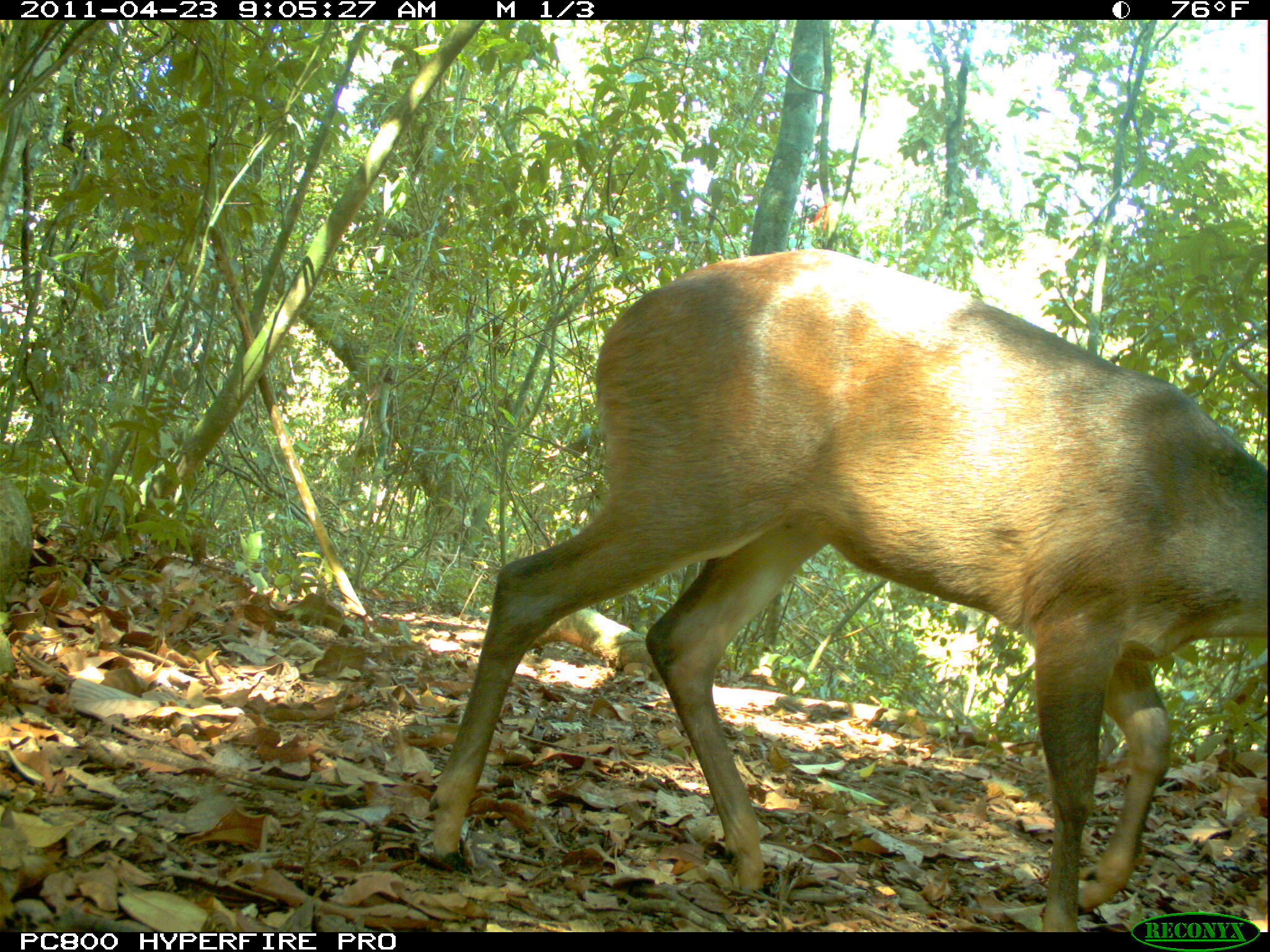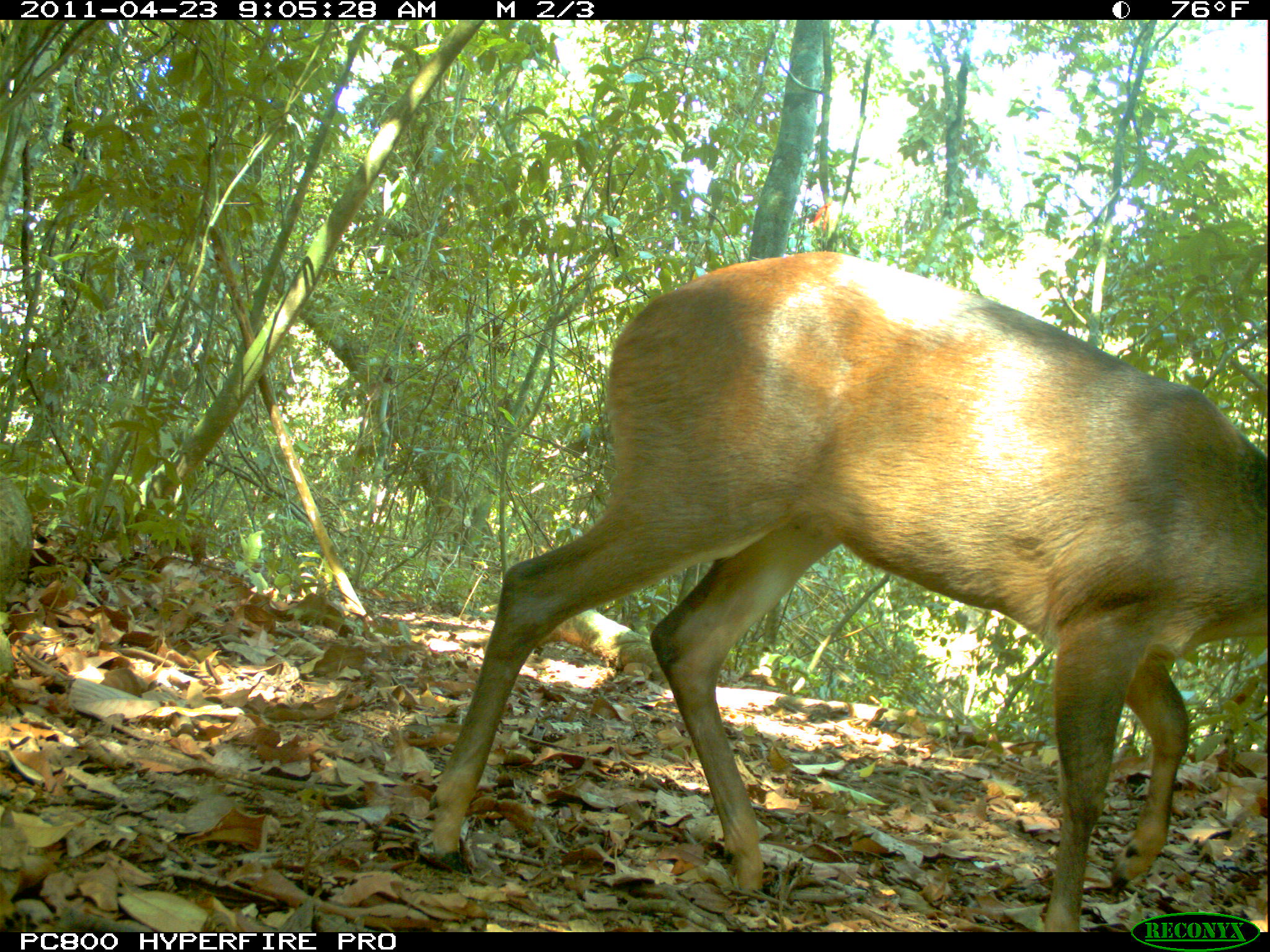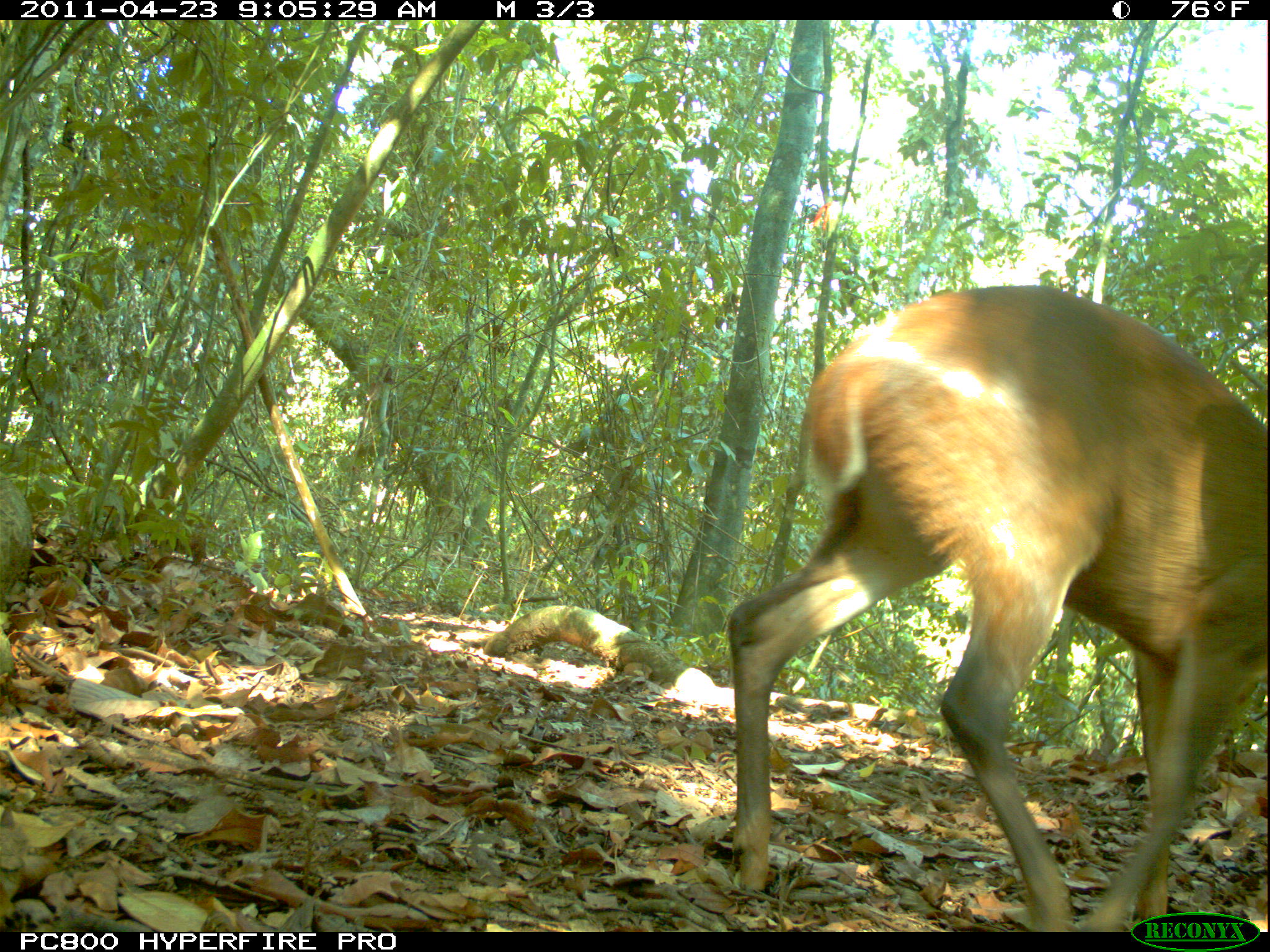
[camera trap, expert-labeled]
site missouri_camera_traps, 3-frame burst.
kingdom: Animalia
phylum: Chordata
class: Mammalia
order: Artiodactyla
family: Cervidae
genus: Mazama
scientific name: Mazama americana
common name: red brocket deer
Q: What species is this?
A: Red brocket deer (Mazama americana).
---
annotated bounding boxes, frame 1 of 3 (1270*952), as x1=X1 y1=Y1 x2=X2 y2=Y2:
red brocket deer: x1=406 y1=238 x2=1263 y2=908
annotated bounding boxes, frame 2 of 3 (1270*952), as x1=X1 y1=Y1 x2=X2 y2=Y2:
red brocket deer: x1=423 y1=235 x2=1257 y2=914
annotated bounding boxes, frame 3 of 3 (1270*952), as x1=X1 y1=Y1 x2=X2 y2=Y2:
red brocket deer: x1=716 y1=276 x2=1266 y2=934